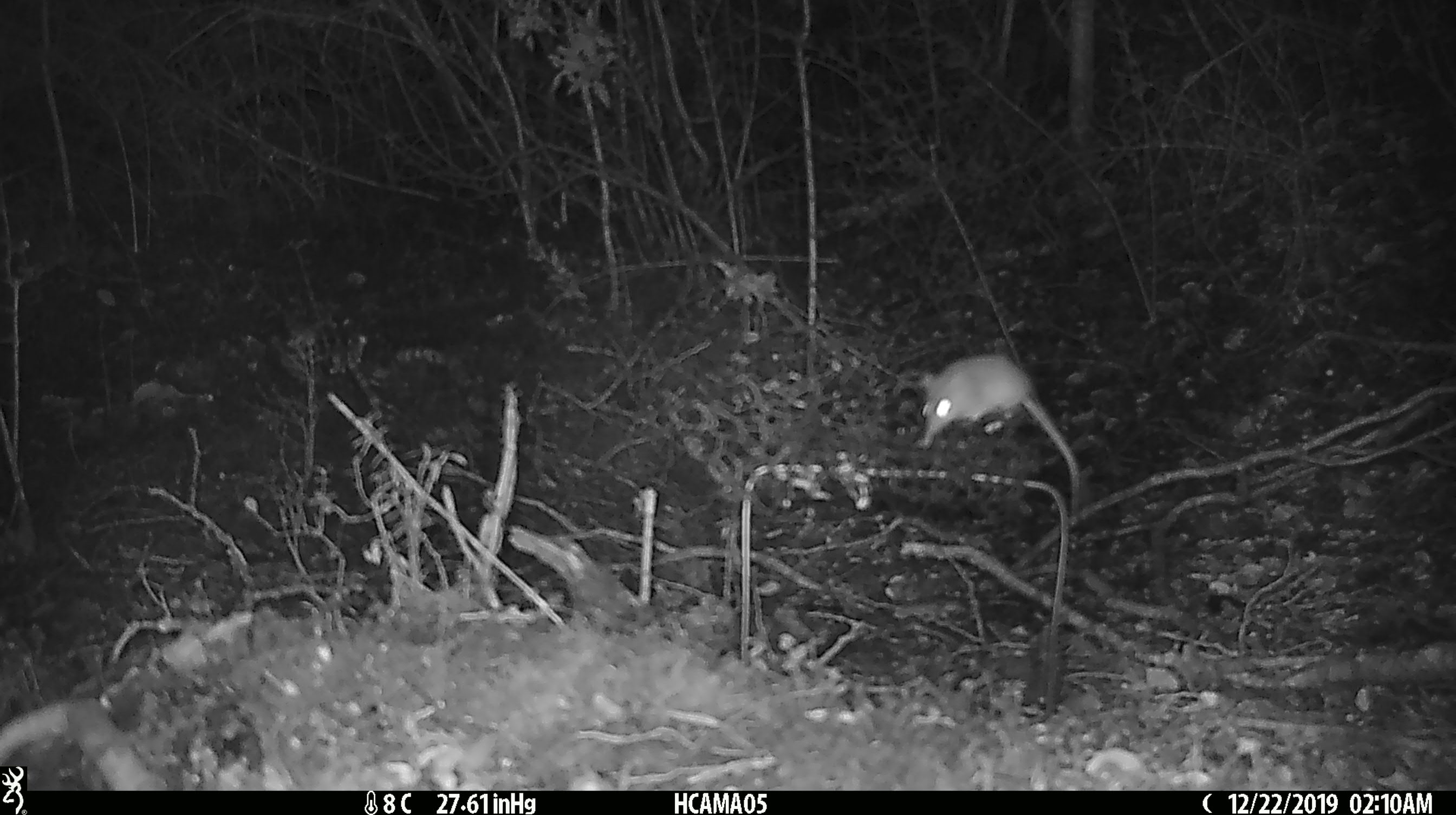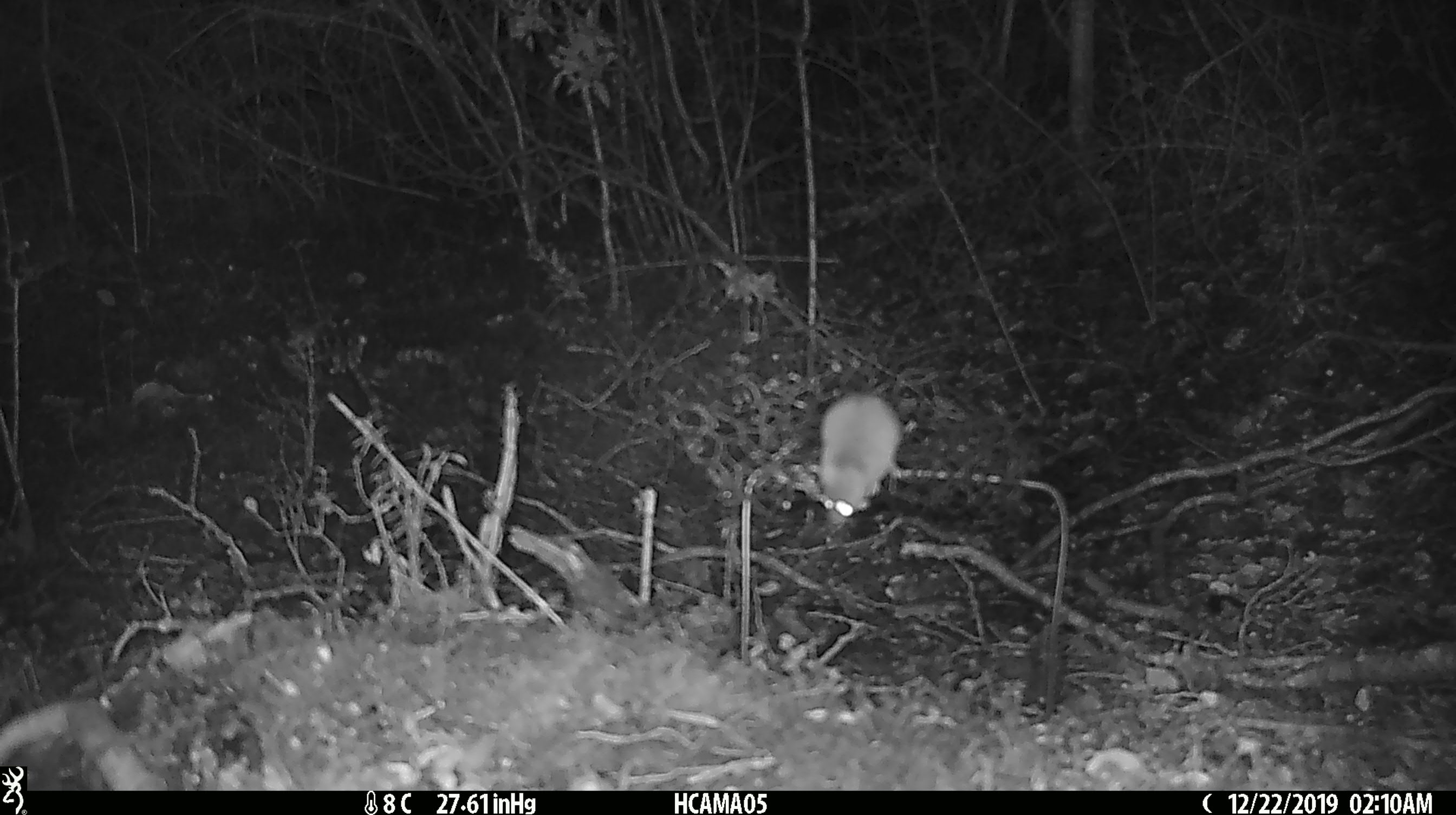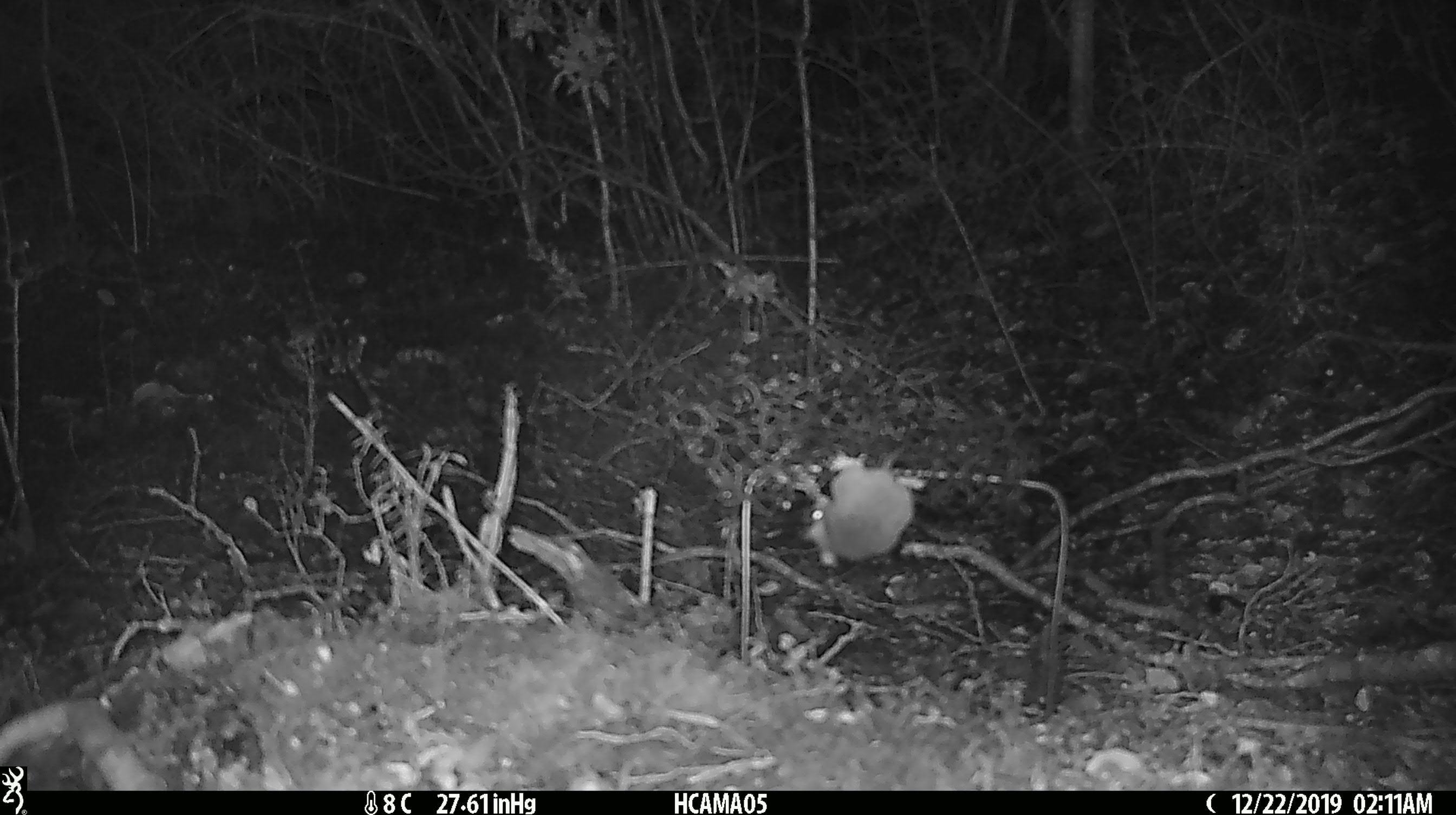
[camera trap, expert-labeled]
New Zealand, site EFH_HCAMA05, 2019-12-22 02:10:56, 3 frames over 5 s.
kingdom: Animalia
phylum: Chordata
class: Mammalia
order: Rodentia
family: Muridae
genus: Mus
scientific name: Mus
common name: mouse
Mouse (Mus).